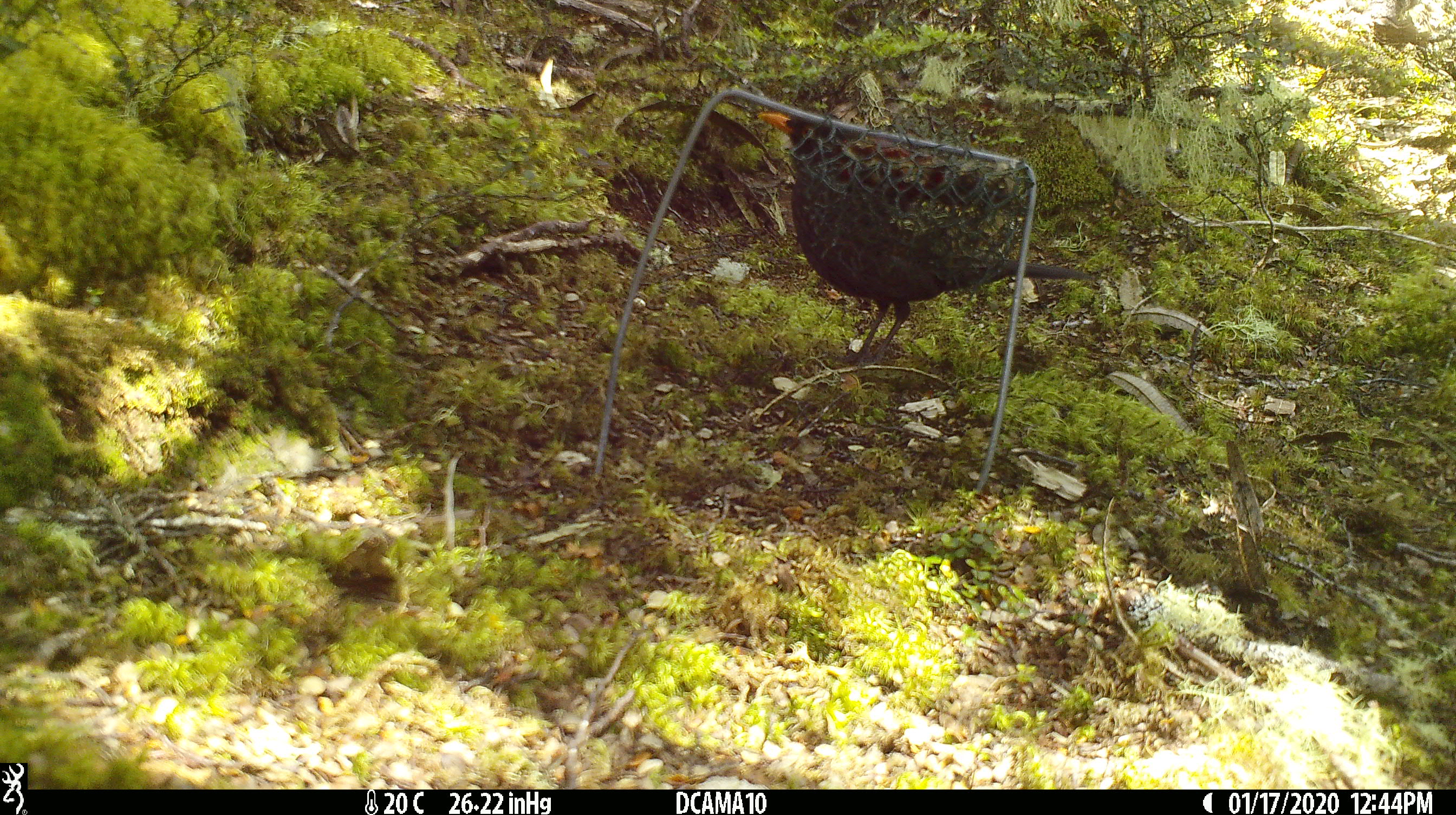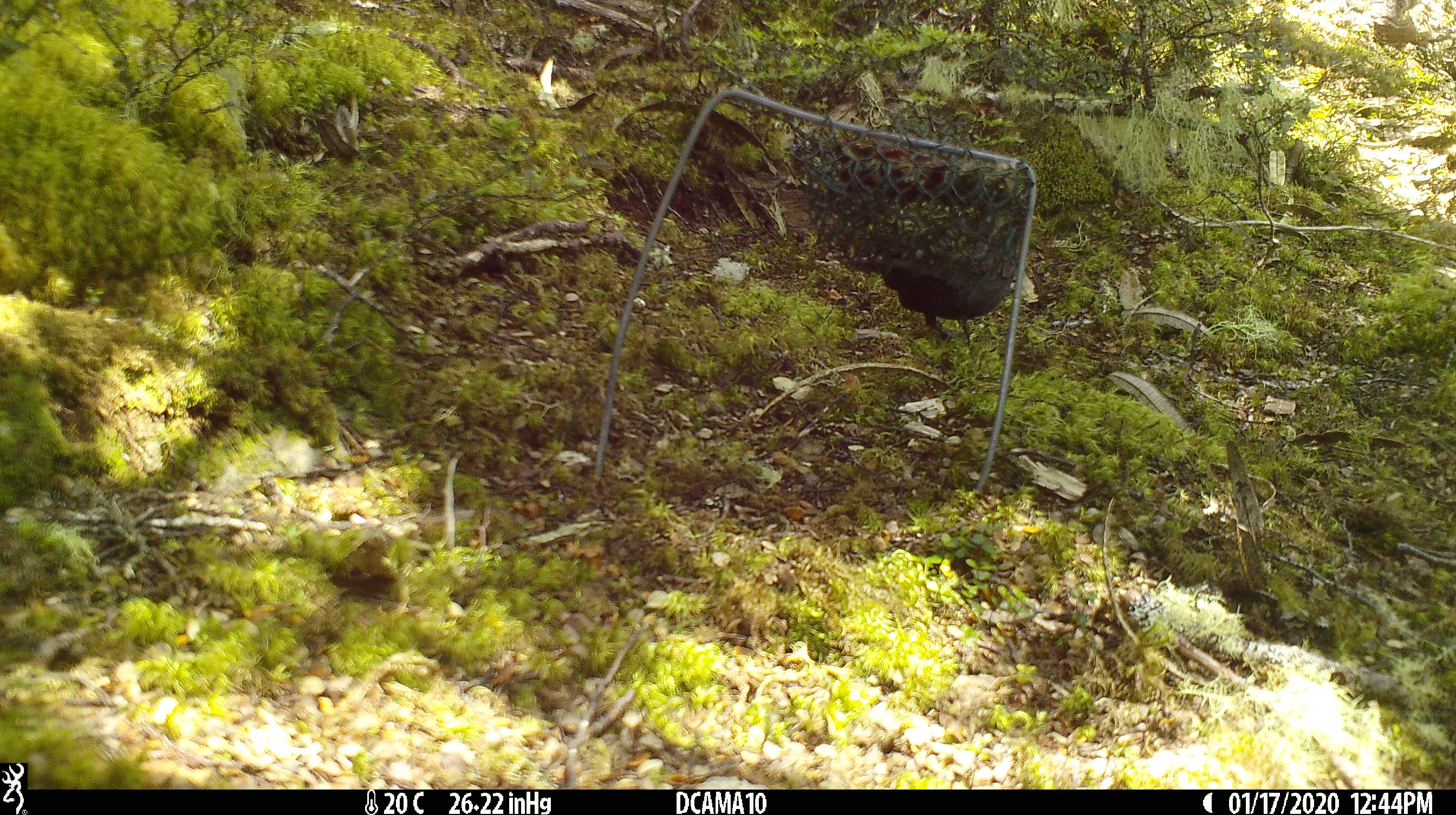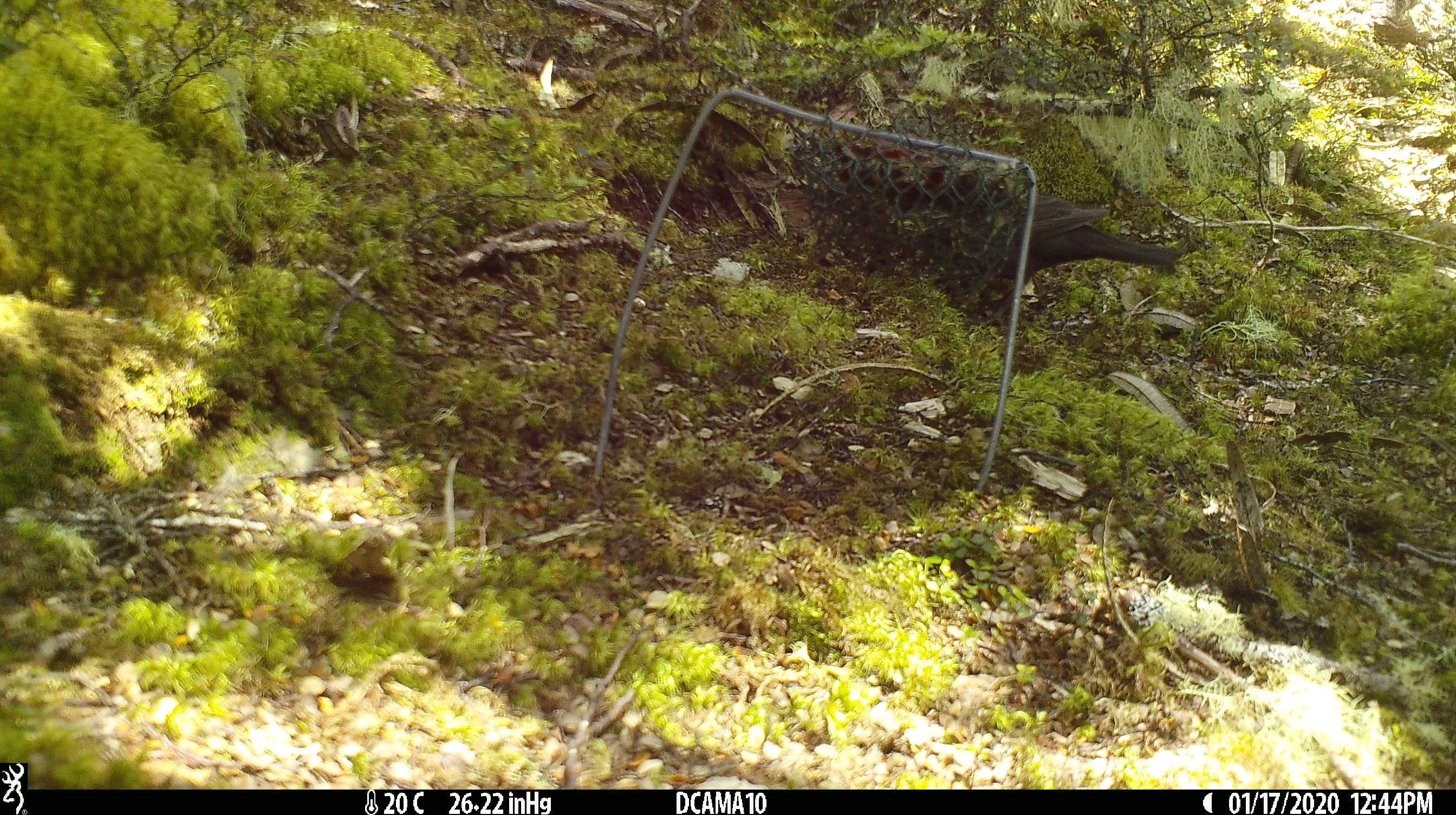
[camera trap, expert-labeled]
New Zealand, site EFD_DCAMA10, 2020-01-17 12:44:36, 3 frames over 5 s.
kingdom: Animalia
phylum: Chordata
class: Aves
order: Passeriformes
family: Turdidae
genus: Turdus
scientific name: Turdus merula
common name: eurasian blackbird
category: blackbird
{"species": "blackbird (eurasian blackbird) (Turdus merula)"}